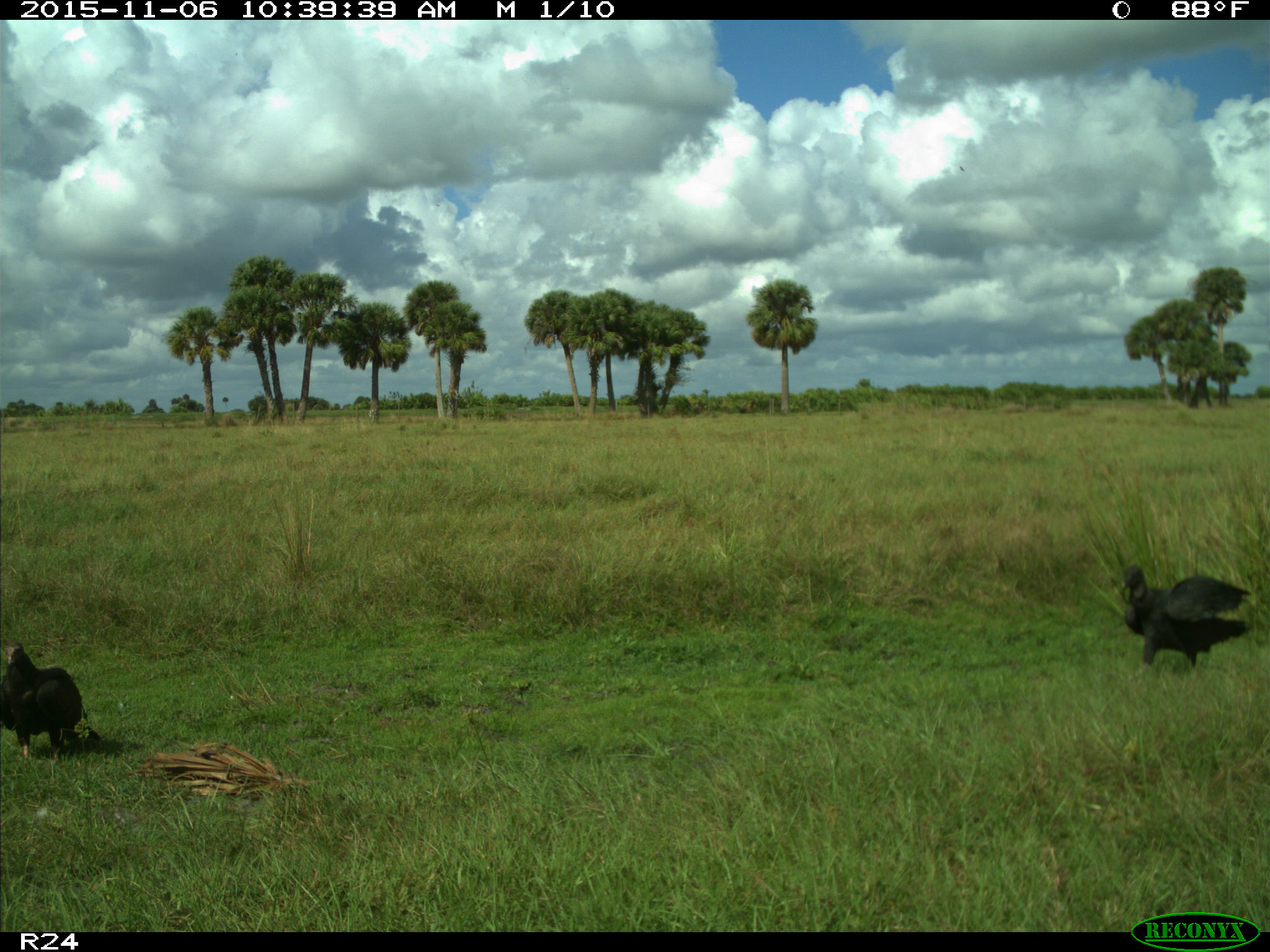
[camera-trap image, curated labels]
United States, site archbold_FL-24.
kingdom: Animalia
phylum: Chordata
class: Aves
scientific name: Aves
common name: birds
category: unidentified bird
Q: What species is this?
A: Unidentified bird (birds) (Aves).